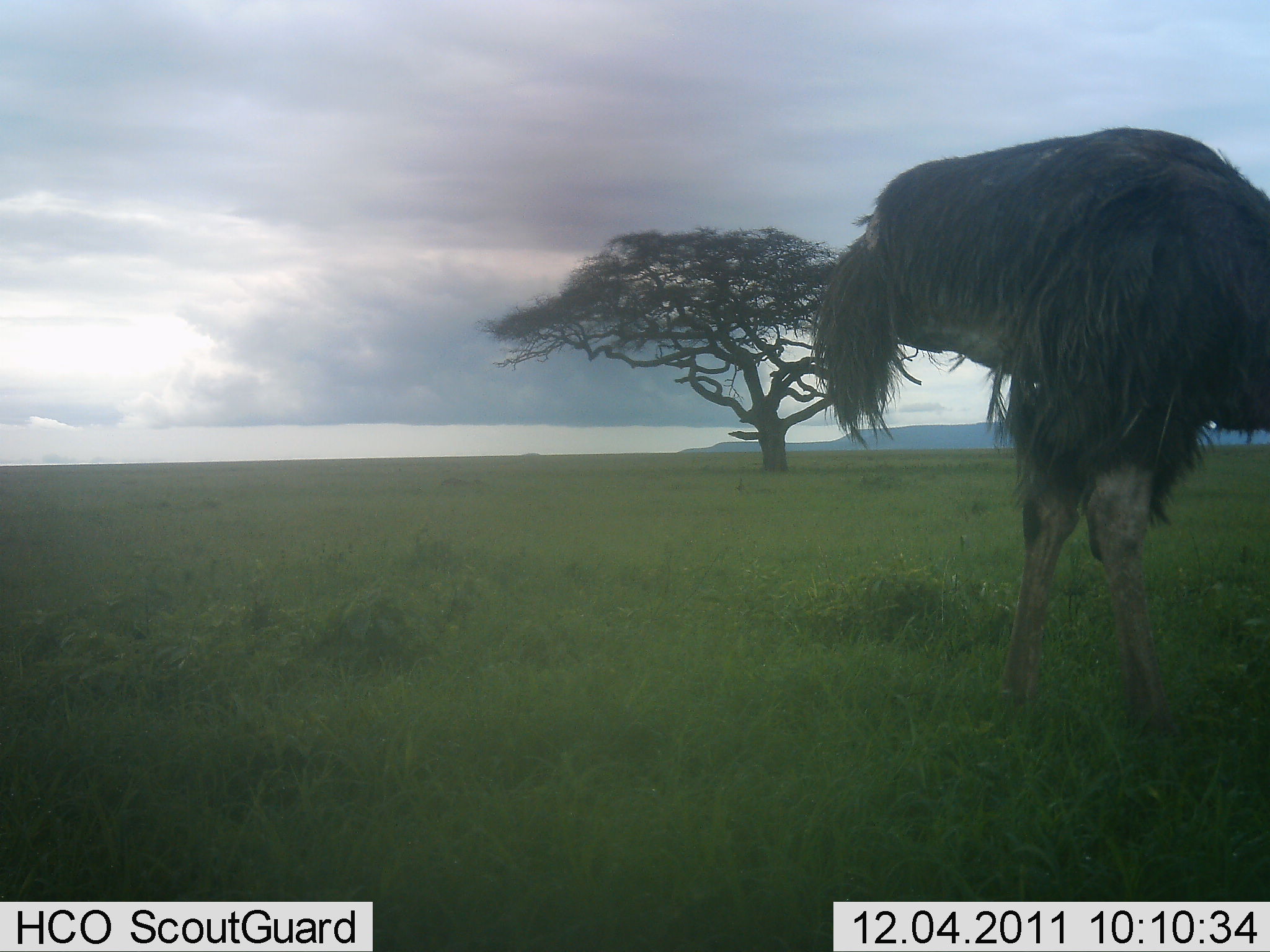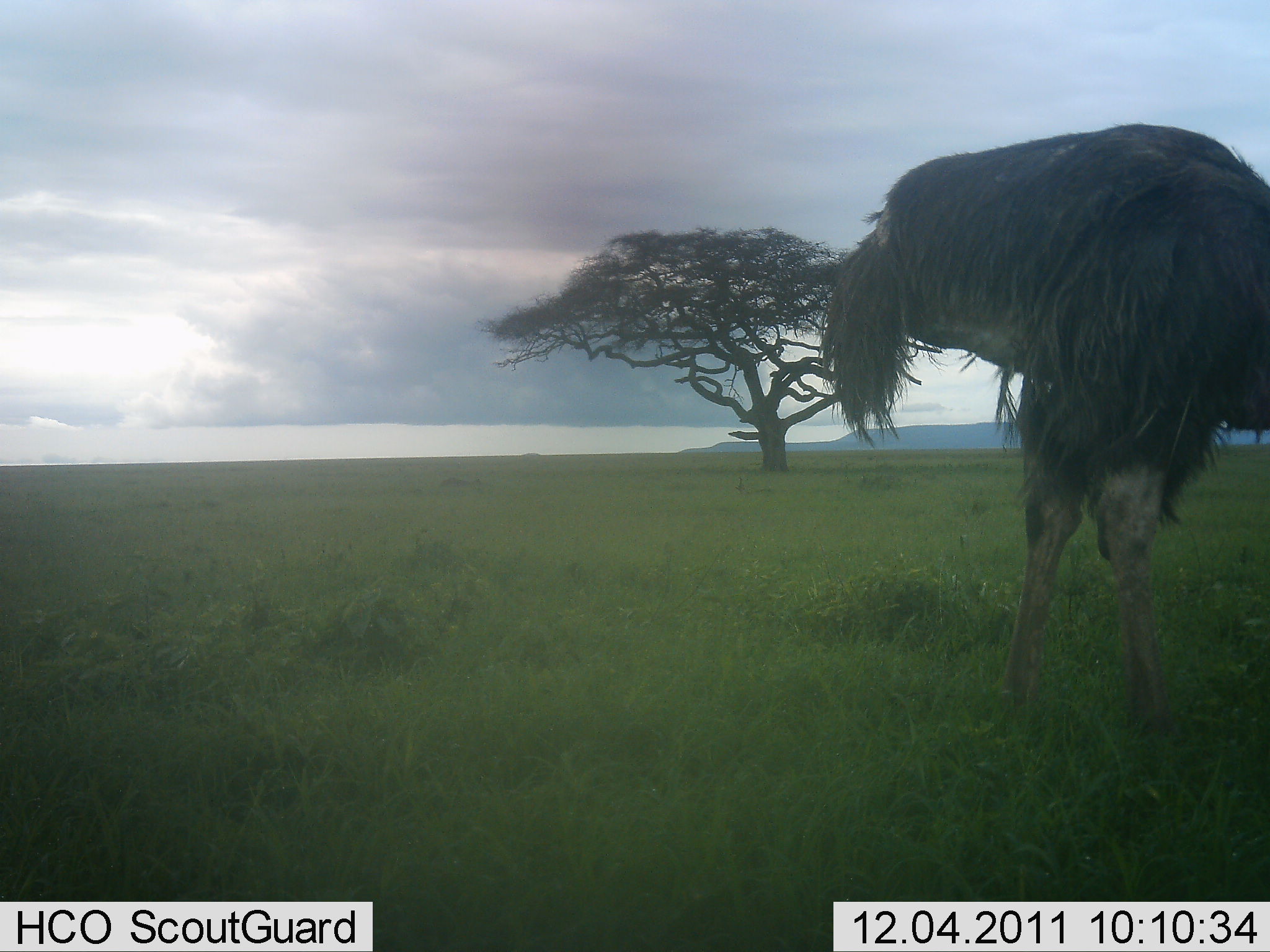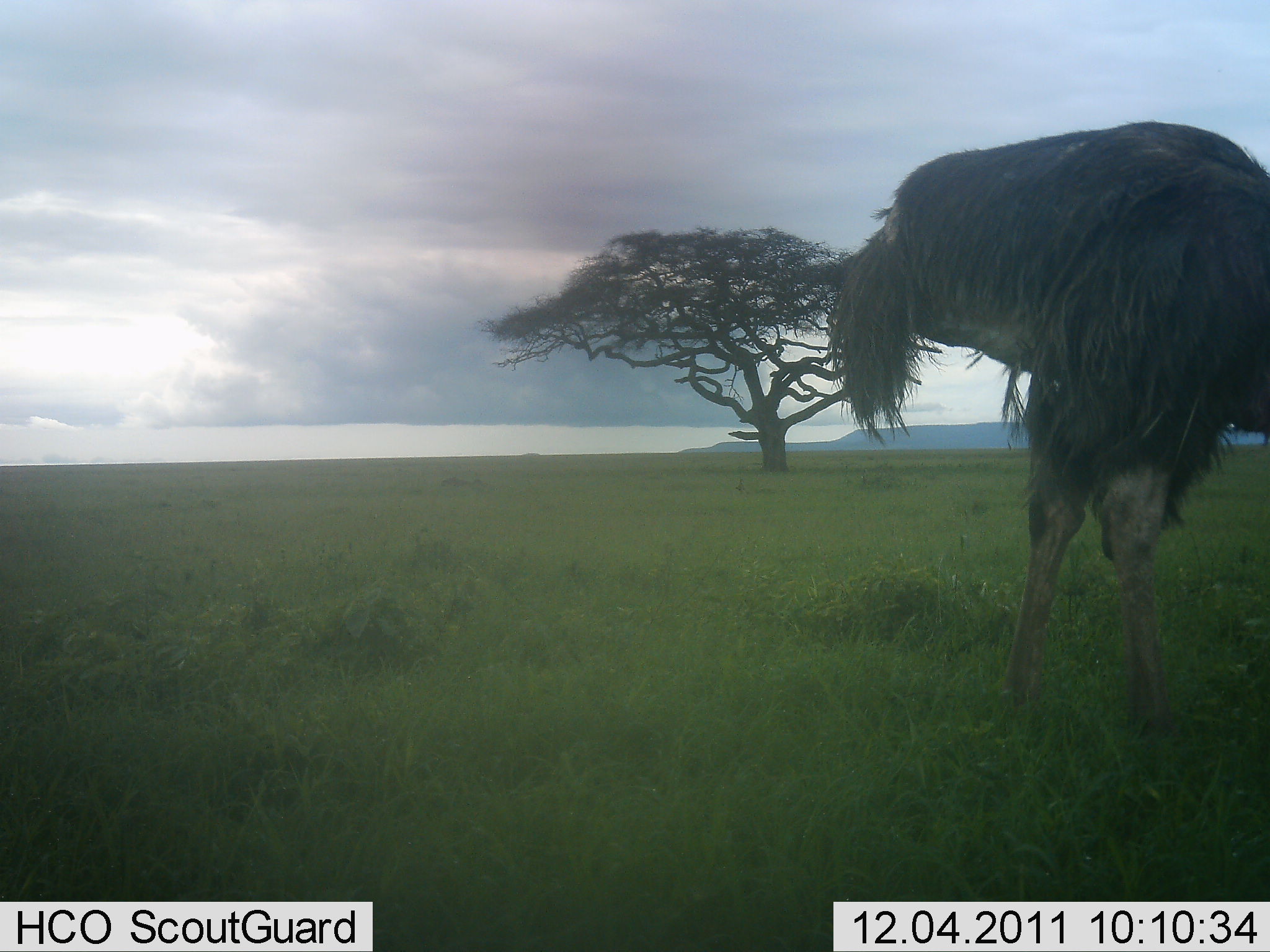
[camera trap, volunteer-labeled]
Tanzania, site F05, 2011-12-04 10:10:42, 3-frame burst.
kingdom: Animalia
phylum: Chordata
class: Aves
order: Struthioniformes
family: Struthionidae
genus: Struthio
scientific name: Struthio camelus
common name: ostrich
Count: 1.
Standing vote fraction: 83%.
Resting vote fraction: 0%.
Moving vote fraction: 0%.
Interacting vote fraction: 0%.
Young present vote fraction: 0%.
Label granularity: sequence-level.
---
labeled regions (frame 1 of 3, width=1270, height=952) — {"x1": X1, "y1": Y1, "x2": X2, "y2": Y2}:
animal: {"x1": 816, "y1": 127, "x2": 1270, "y2": 743}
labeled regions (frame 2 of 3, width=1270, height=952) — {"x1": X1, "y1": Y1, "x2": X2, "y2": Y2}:
animal: {"x1": 829, "y1": 121, "x2": 1268, "y2": 733}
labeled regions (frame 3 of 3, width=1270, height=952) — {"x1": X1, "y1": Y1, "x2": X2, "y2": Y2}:
animal: {"x1": 832, "y1": 119, "x2": 1270, "y2": 741}